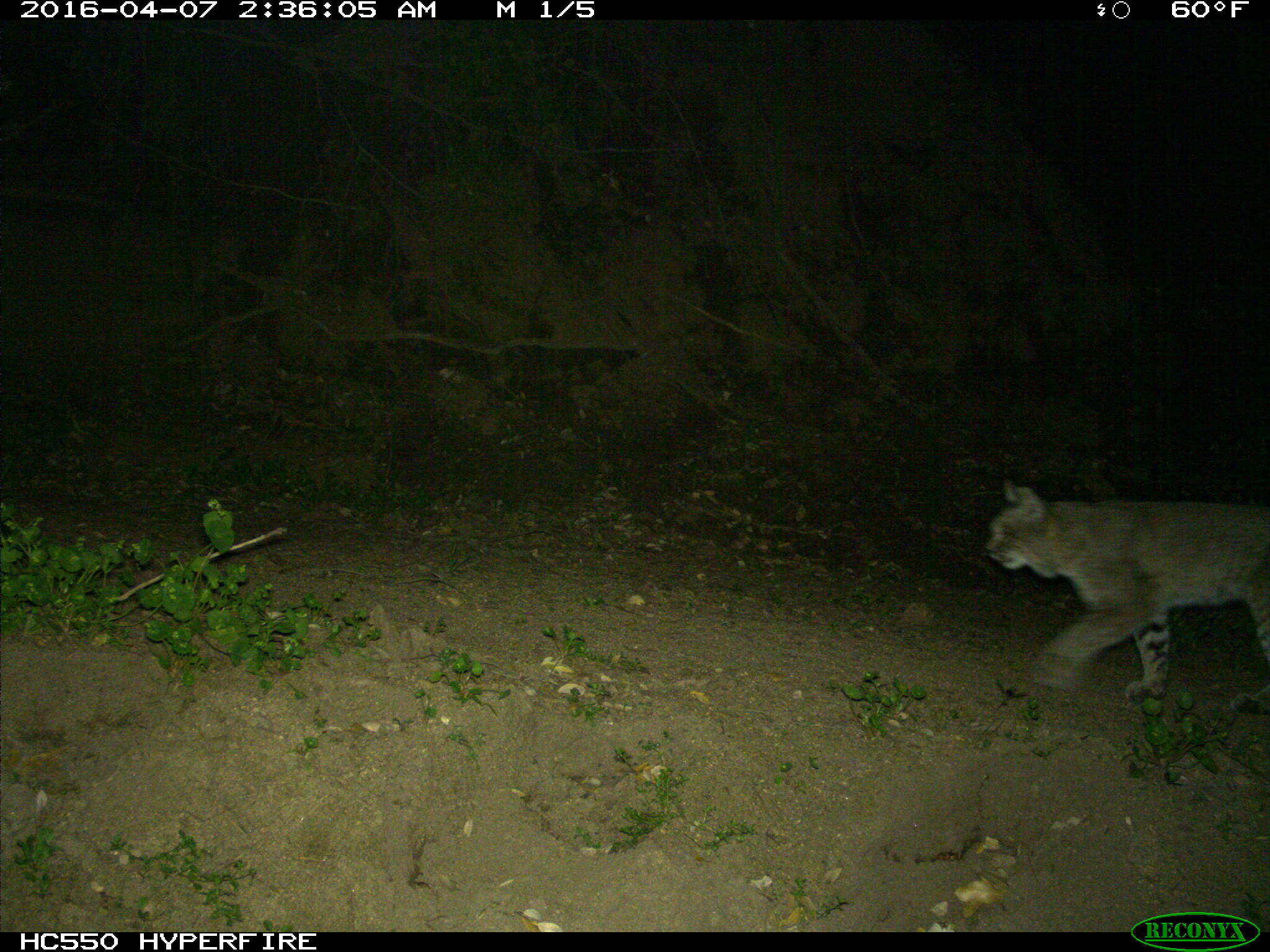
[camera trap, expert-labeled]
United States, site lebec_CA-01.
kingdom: Animalia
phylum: Chordata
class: Mammalia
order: Carnivora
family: Felidae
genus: Lynx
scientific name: Lynx rufus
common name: bobcat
Lynx rufus (bobcat).